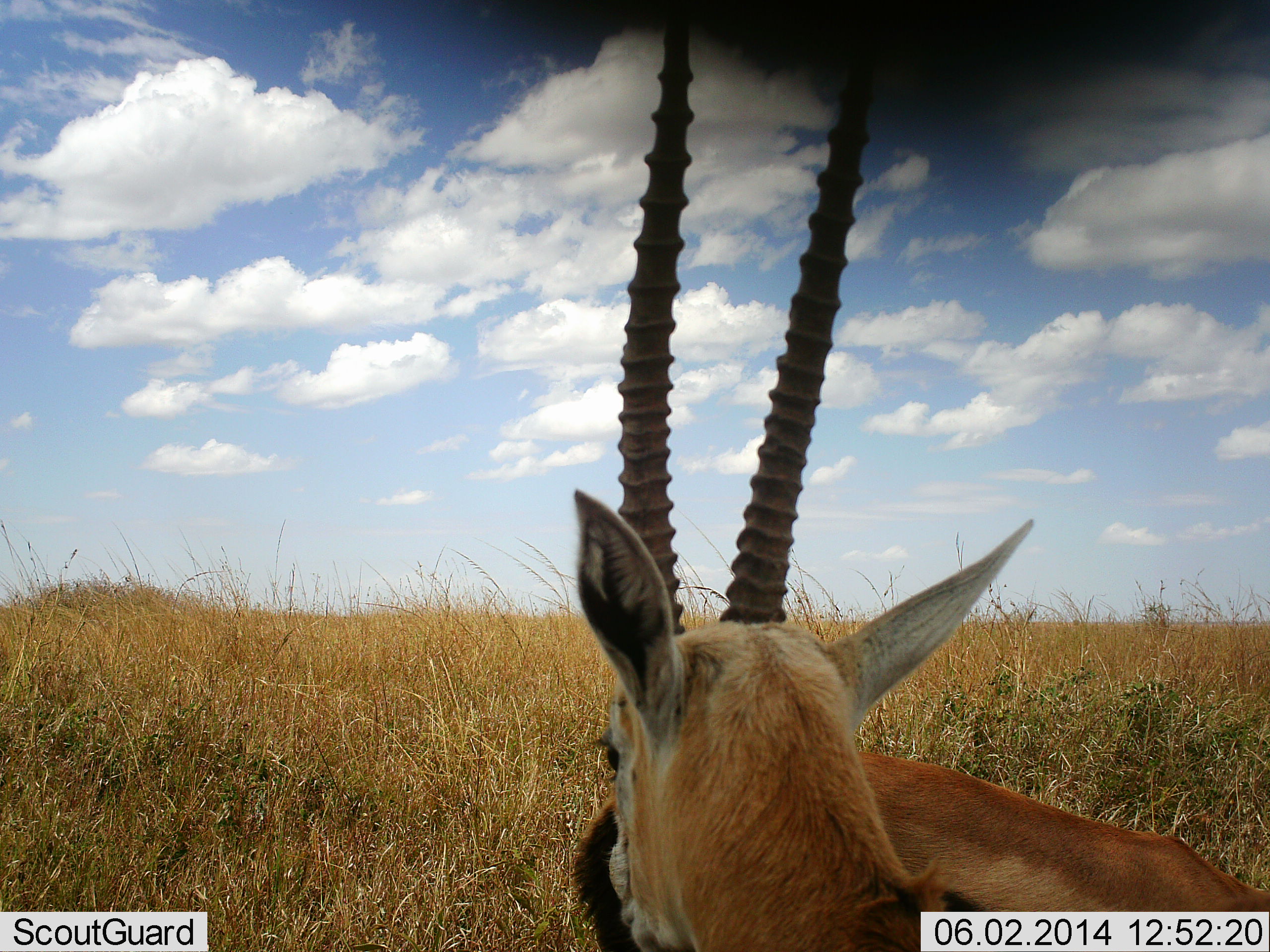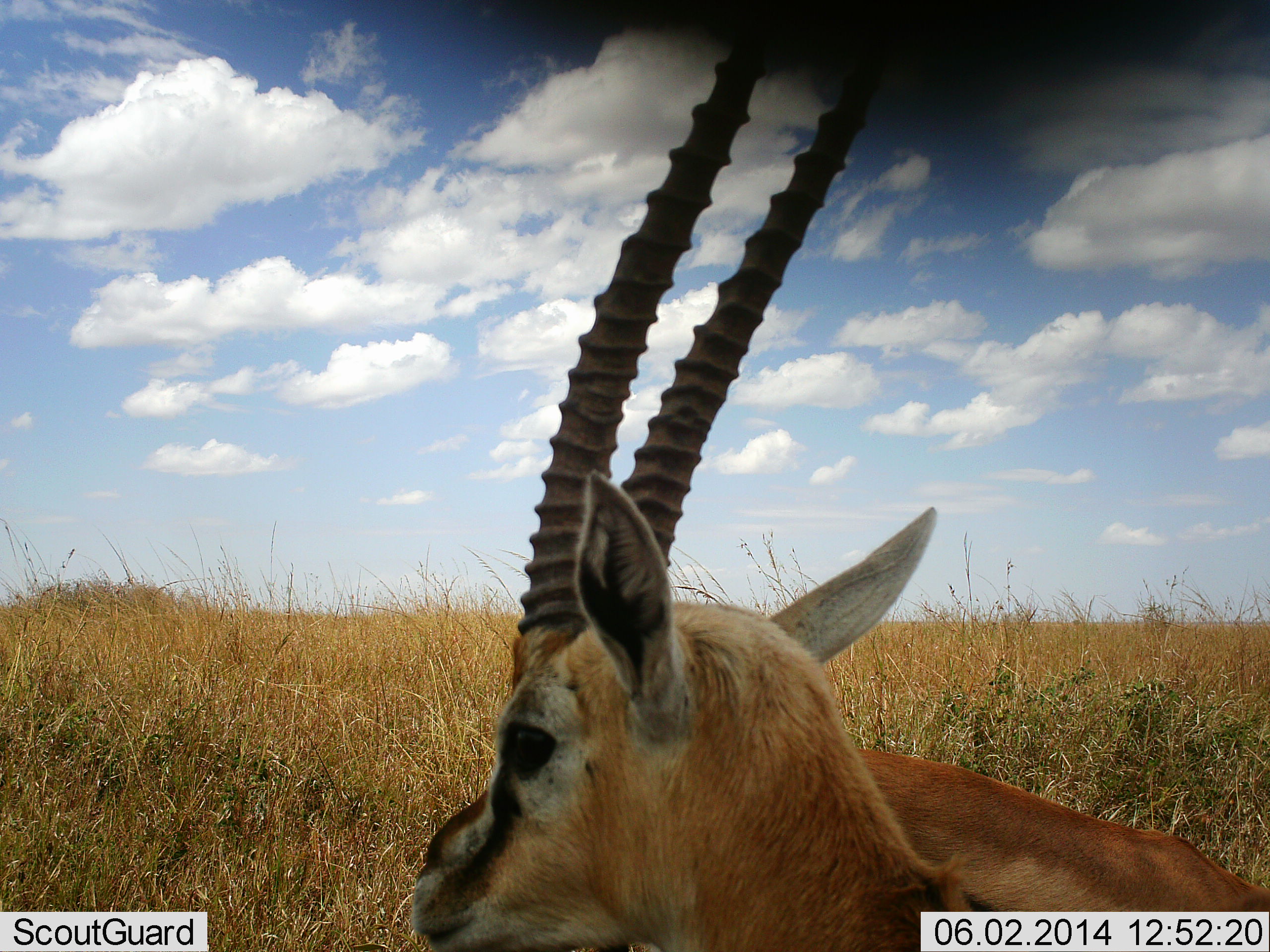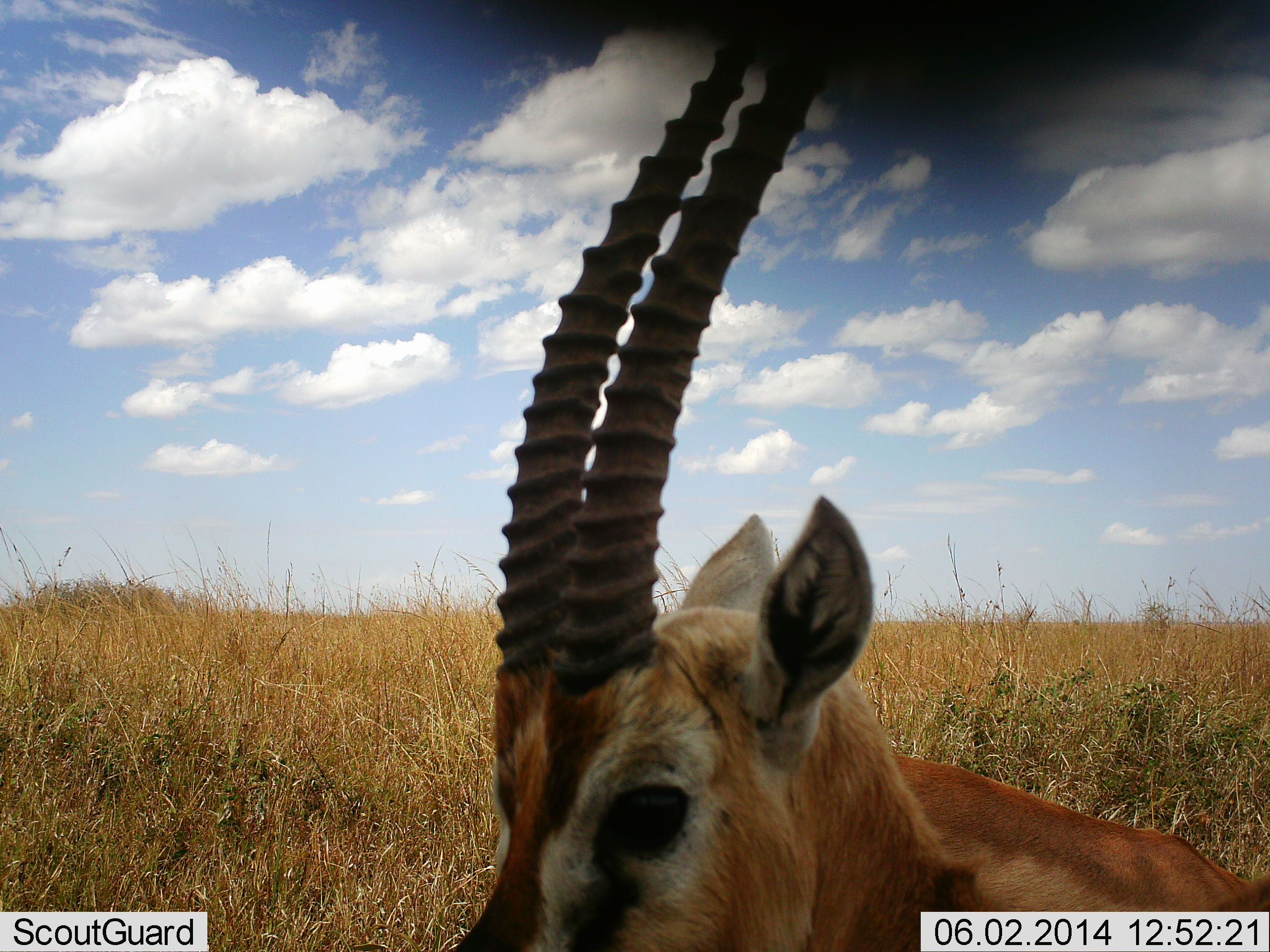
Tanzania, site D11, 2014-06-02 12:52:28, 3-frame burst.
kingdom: Animalia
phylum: Chordata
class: Mammalia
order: Artiodactyla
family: Bovidae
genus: Eudorcas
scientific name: Eudorcas thomsonii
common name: thomson's gazelle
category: gazellethomsons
Gazellethomsons (thomson's gazelle) (Eudorcas thomsonii), count 1. Behavior (volunteer vote fractions): standing 90%, resting 10%, moving 0%, interacting 0%. Young present (vote fraction): 0%. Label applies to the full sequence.